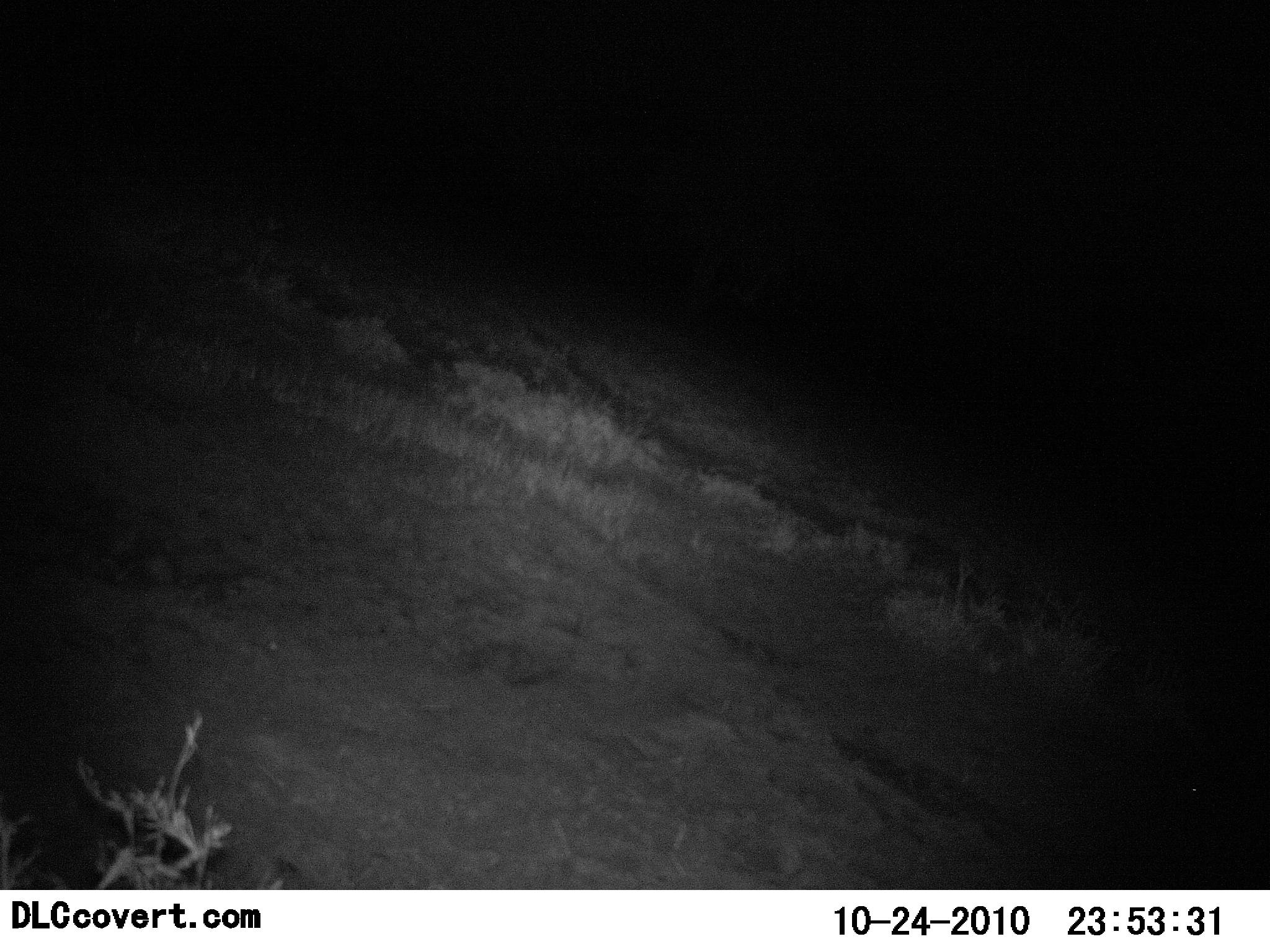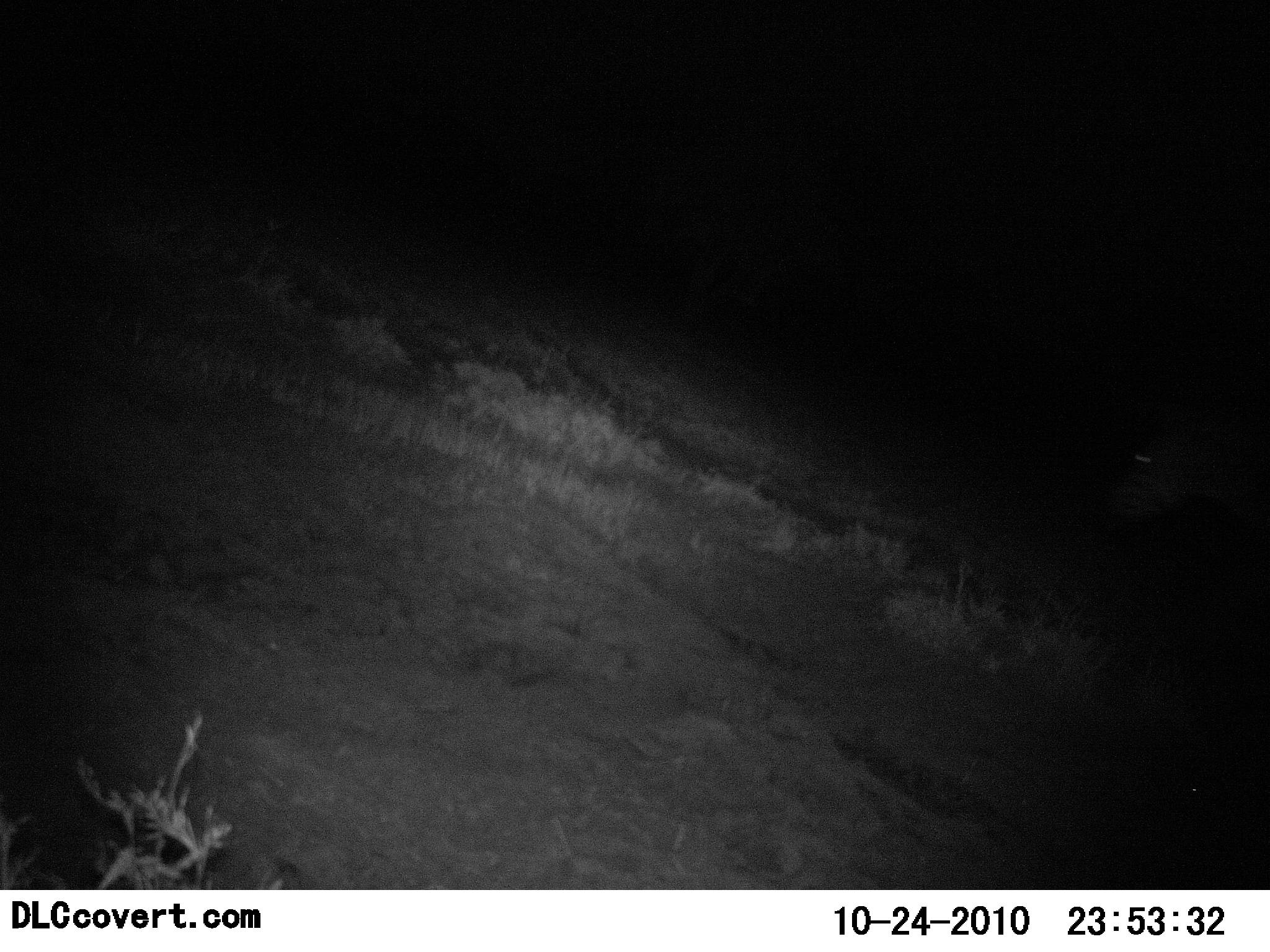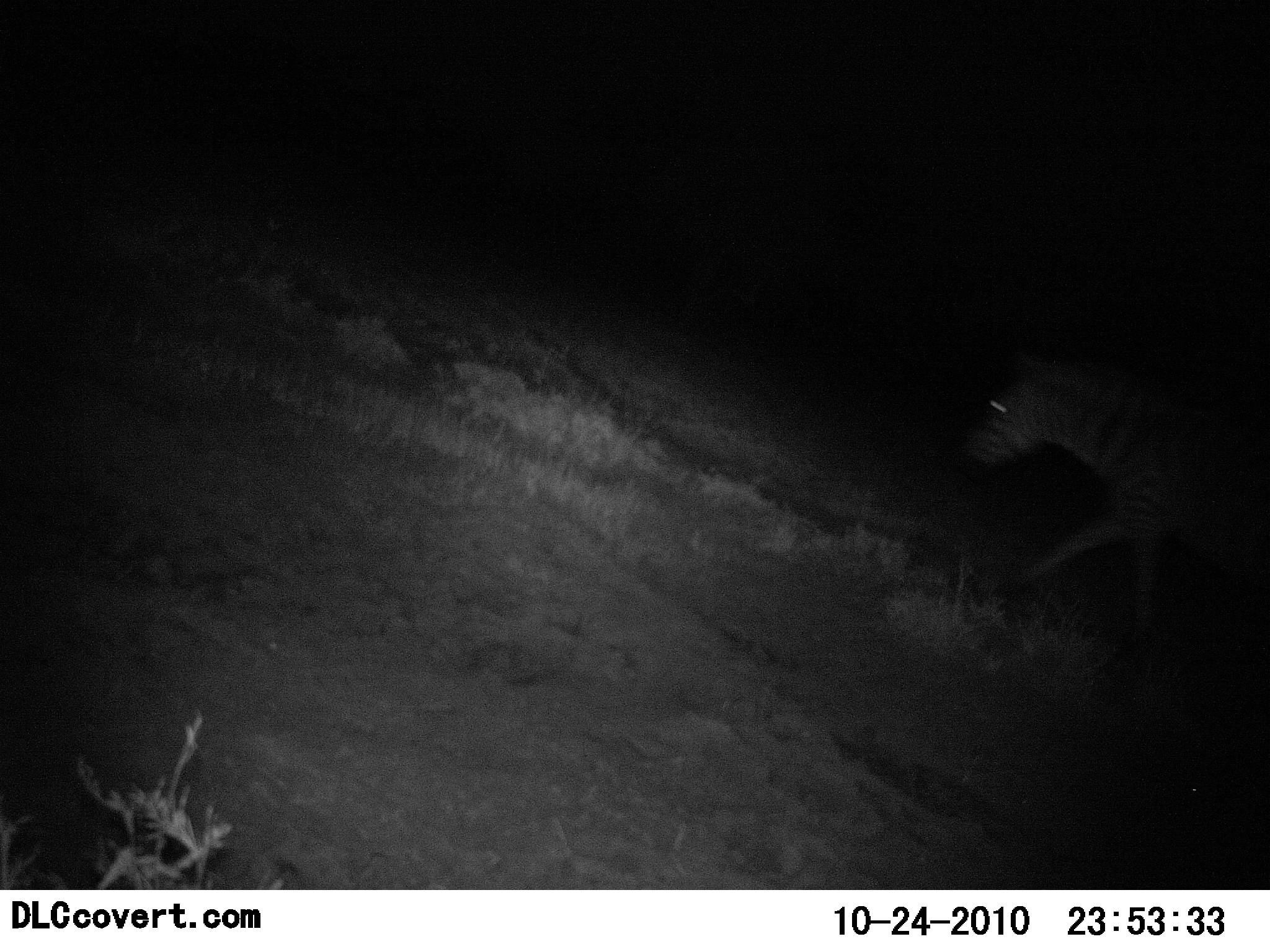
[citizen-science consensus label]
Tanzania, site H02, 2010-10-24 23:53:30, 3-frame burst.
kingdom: Animalia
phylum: Chordata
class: Mammalia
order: Perissodactyla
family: Equidae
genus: Equus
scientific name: Equus quagga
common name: plains zebra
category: zebra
Zebra (plains zebra) (Equus quagga), count 1. Behavior (volunteer vote fractions): standing 0%, resting 0%, moving 100%, interacting 0%. Young present (vote fraction): 0%. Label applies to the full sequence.